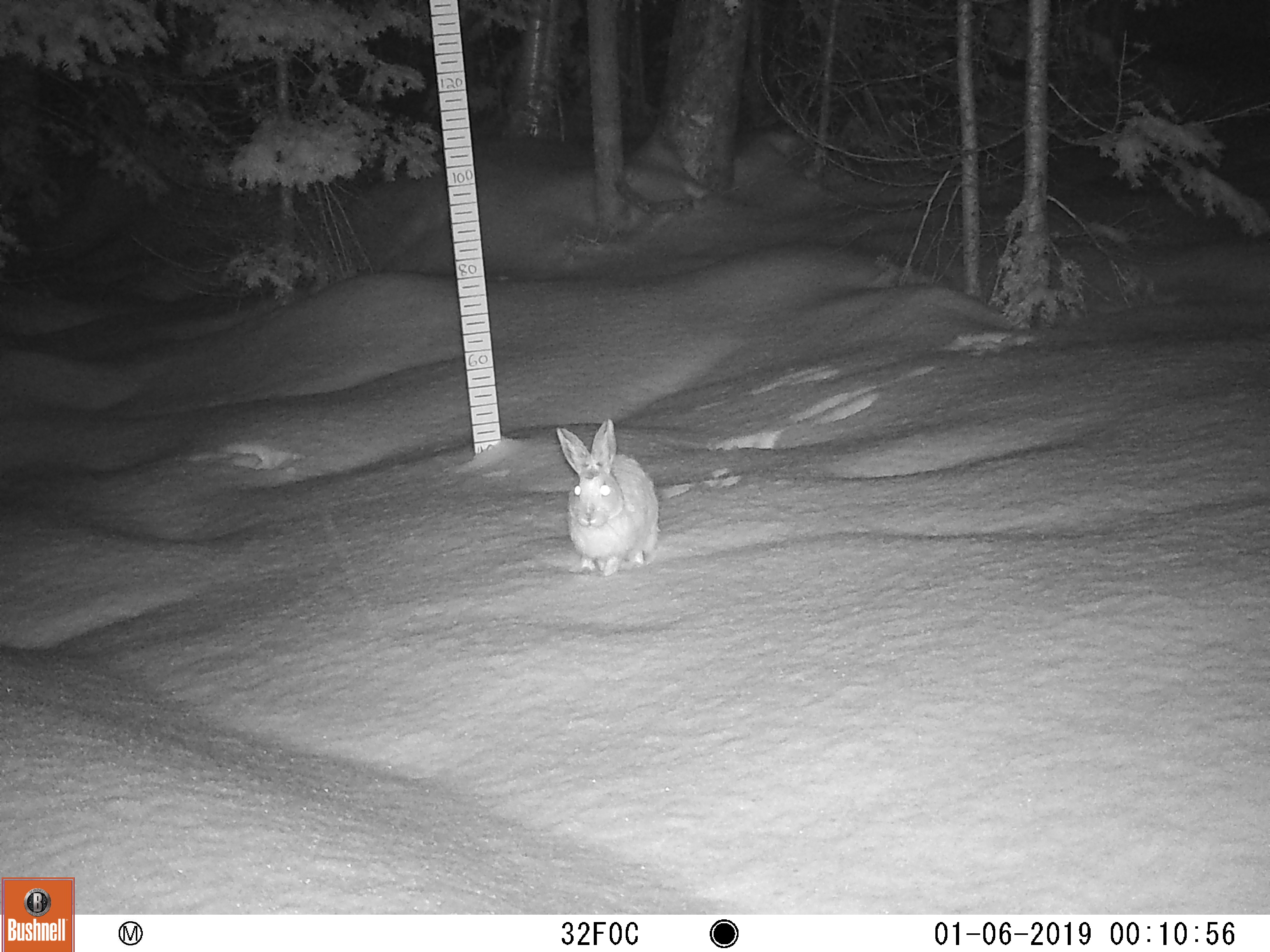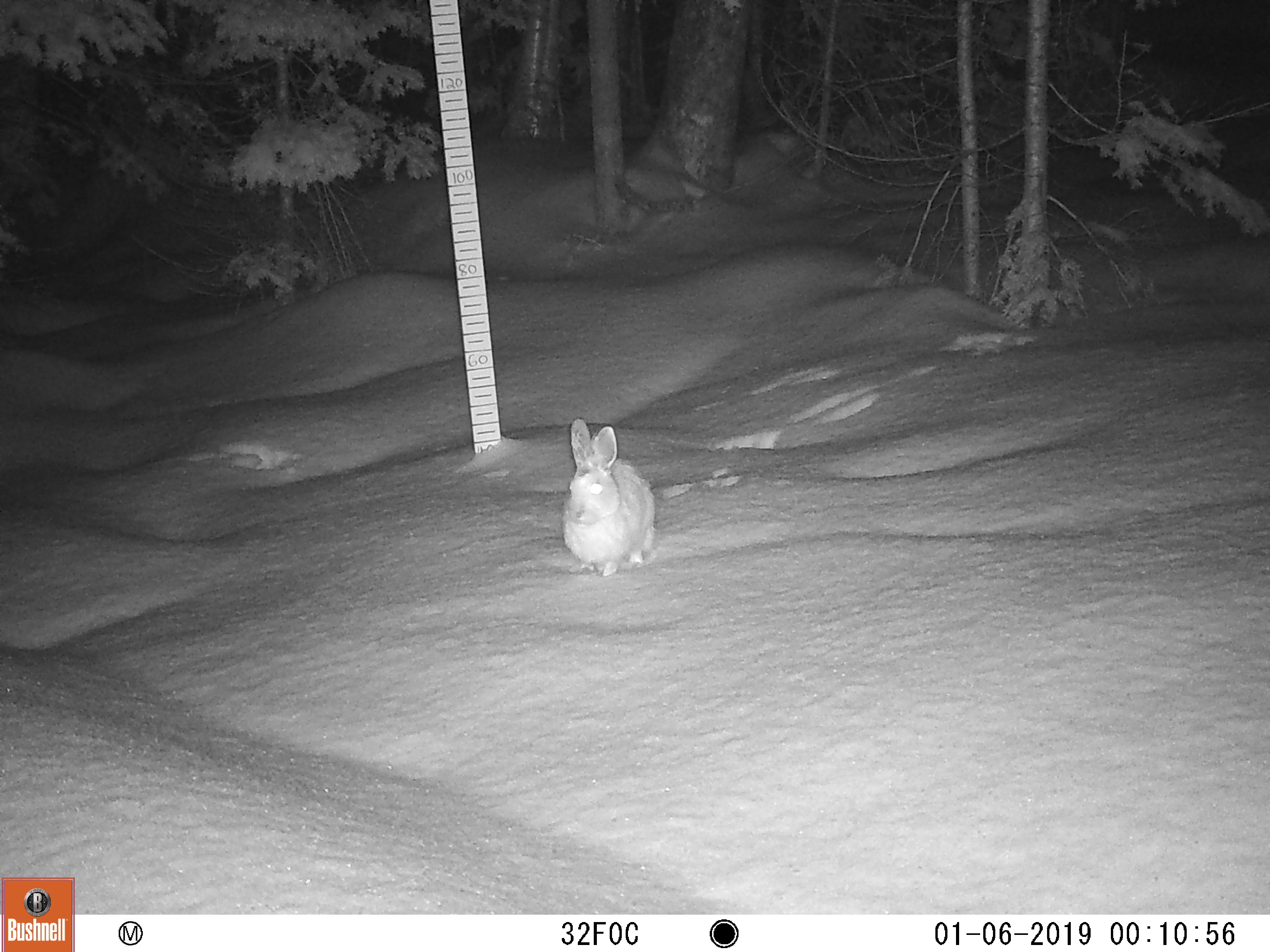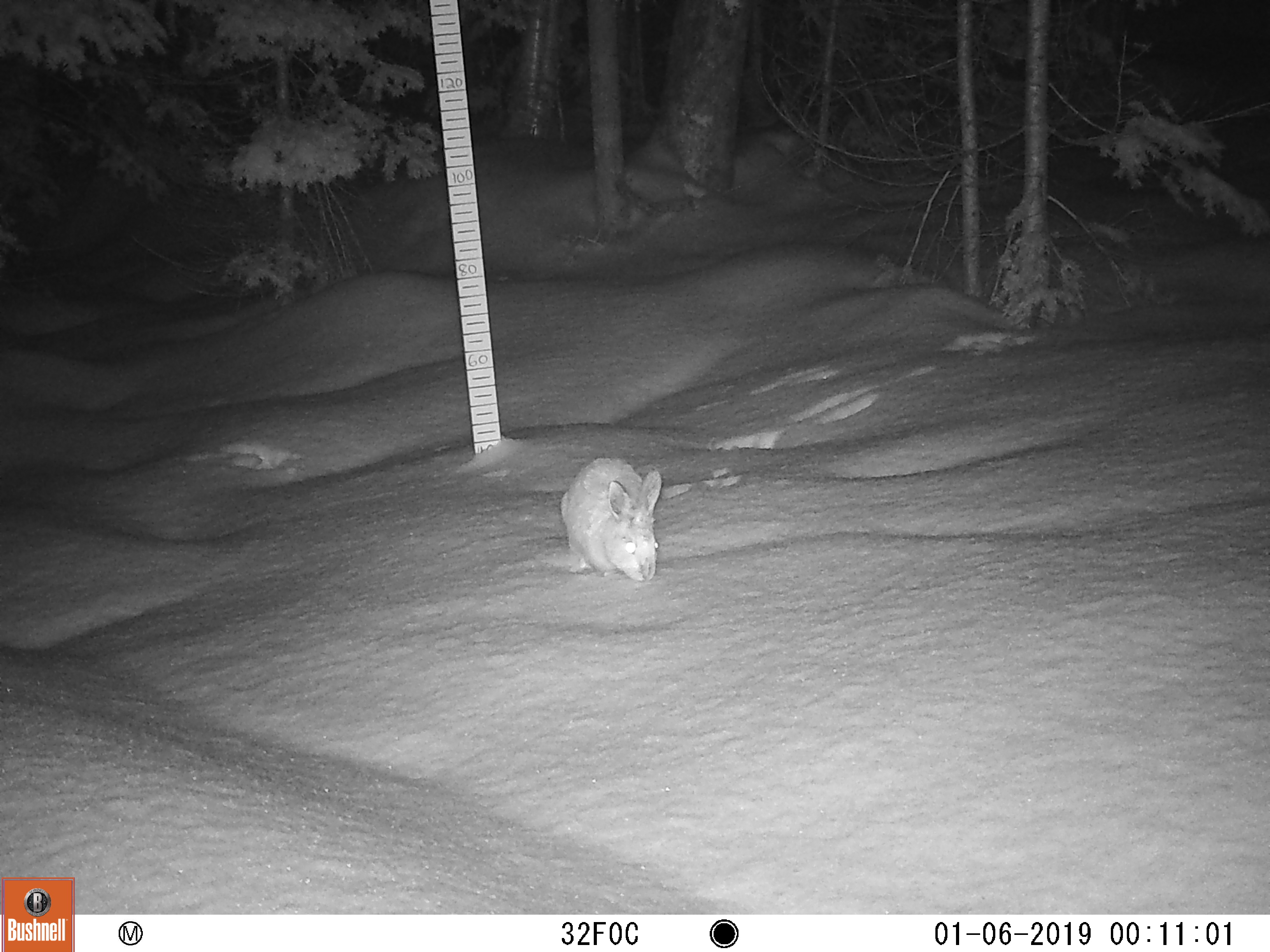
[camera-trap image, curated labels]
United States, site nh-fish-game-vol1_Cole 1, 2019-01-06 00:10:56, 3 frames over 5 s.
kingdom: Animalia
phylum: Chordata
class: Mammalia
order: Lagomorpha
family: Leporidae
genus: Lepus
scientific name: Lepus americanus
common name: snowshoe hare